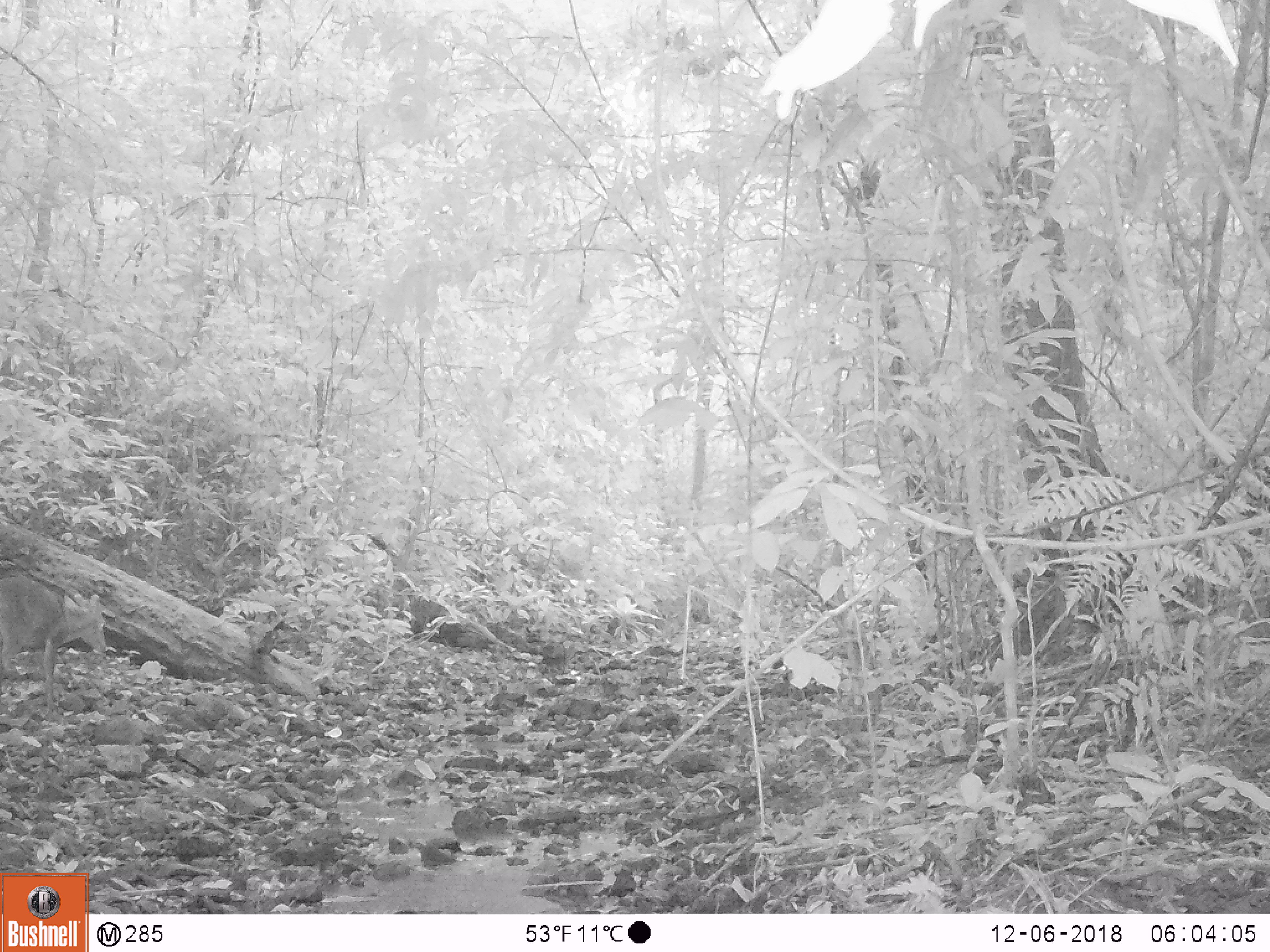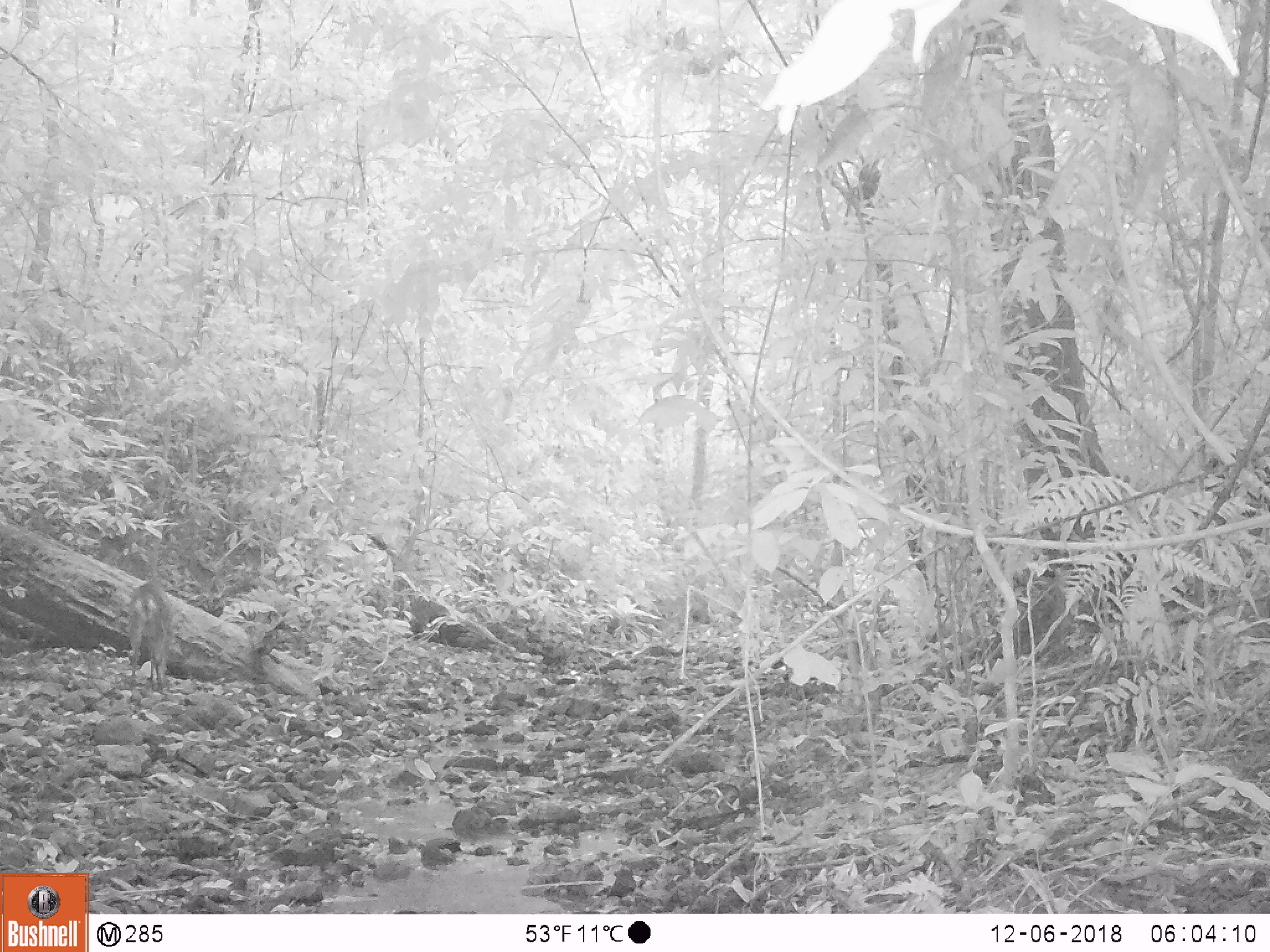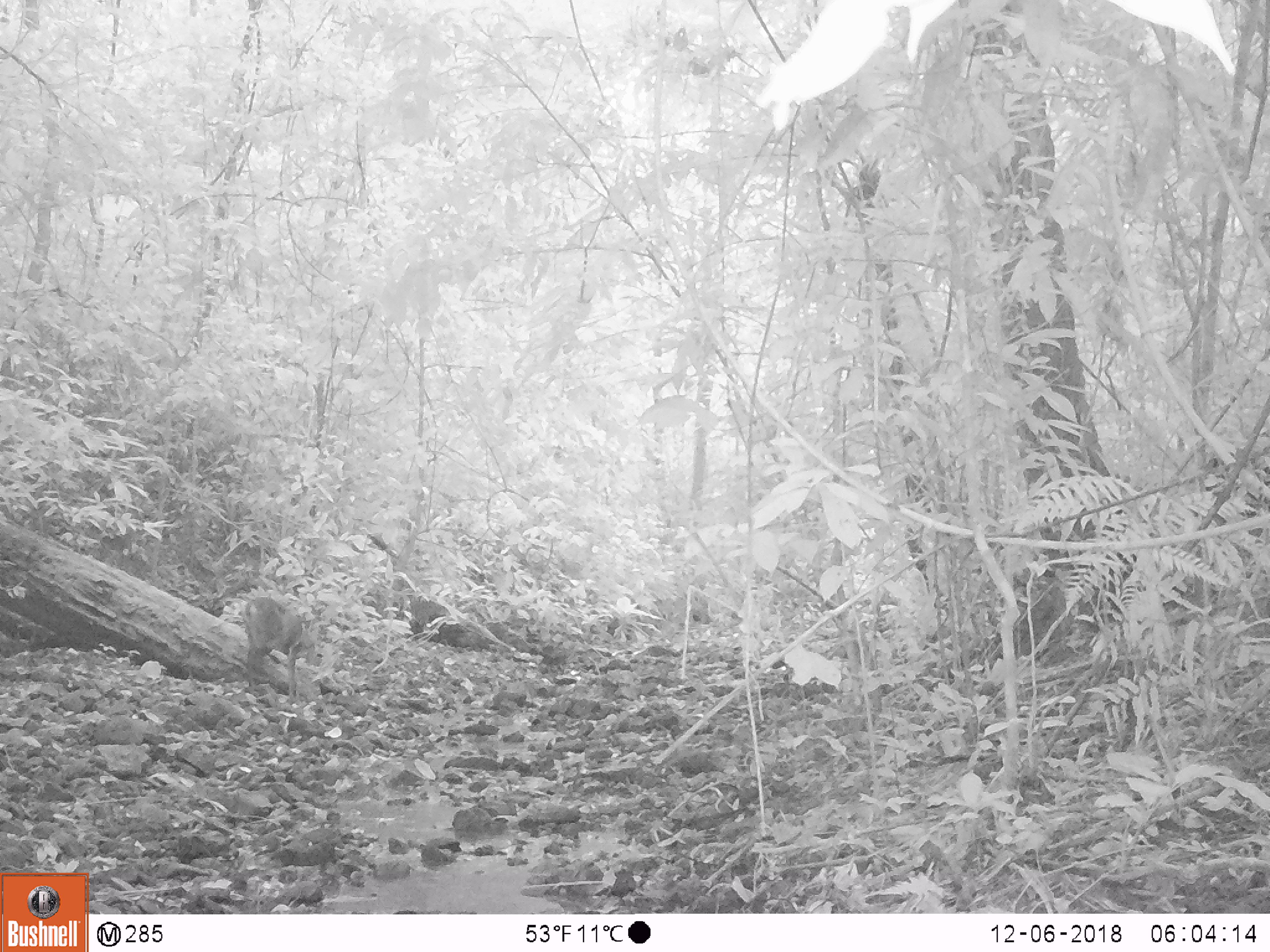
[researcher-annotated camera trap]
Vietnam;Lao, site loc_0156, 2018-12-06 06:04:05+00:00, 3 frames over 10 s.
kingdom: Animalia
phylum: Chordata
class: Mammalia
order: Artiodactyla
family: Cervidae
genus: Muntiacus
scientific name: Muntiacus vuquangensis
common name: large-antlered muntjac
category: large antlered muntjac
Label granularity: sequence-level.